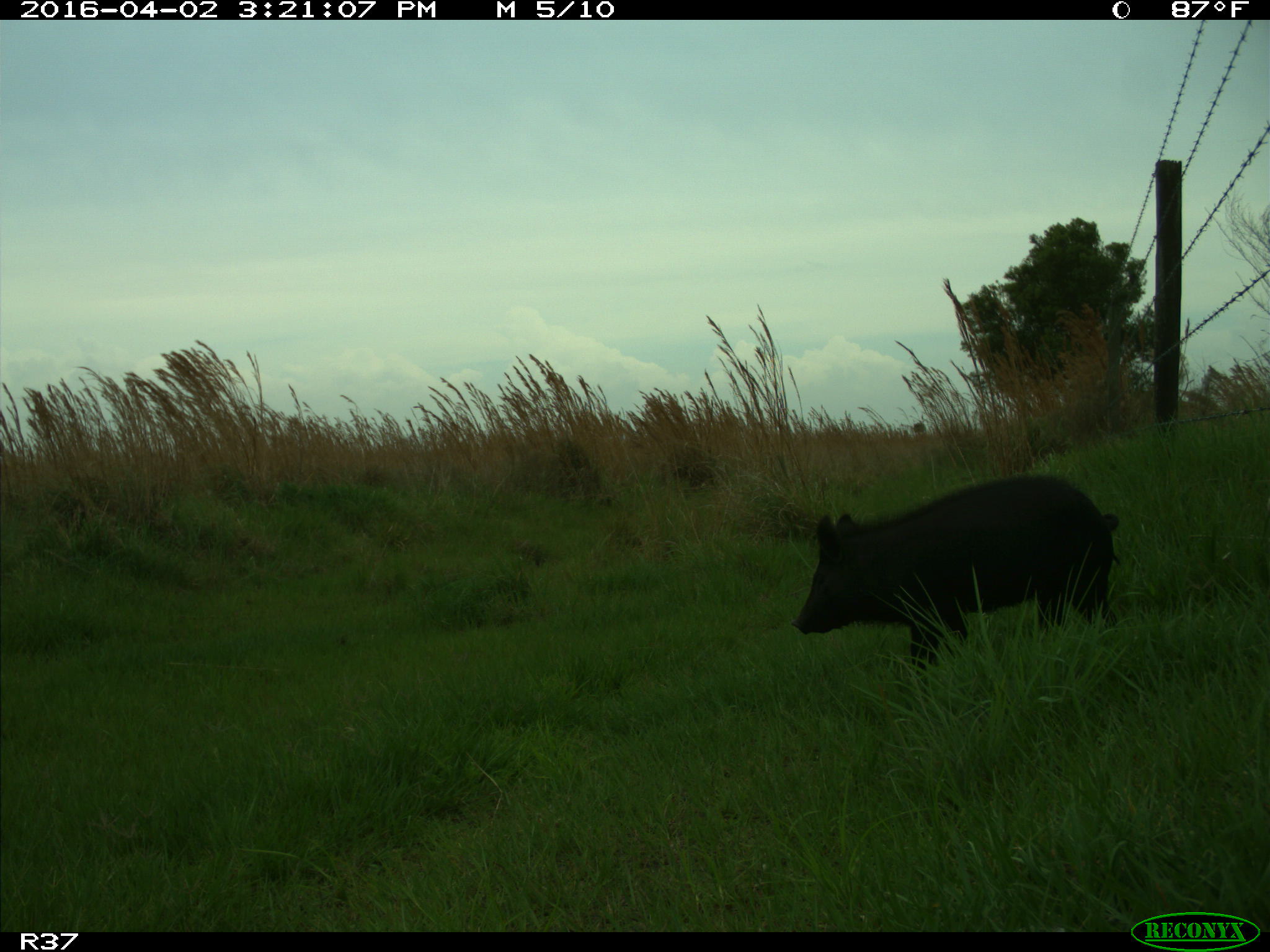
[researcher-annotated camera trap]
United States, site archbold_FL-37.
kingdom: Animalia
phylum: Chordata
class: Mammalia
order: Artiodactyla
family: Suidae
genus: Sus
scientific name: Sus scrofa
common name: wild boar